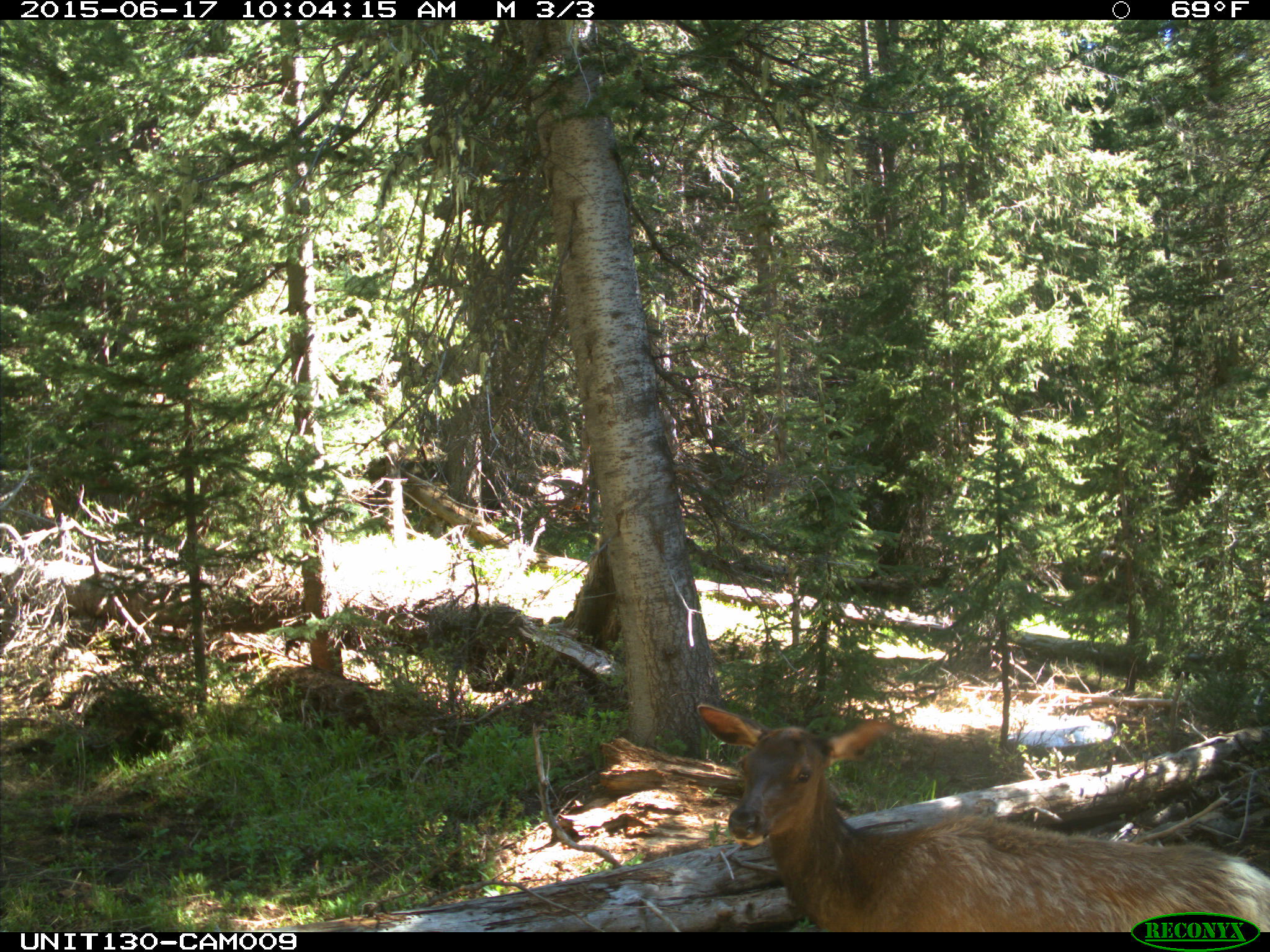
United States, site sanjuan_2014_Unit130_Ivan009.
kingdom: Animalia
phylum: Chordata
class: Mammalia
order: Artiodactyla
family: Cervidae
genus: Cervus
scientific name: Cervus elaphus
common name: red deer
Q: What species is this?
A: Cervus elaphus (red deer).